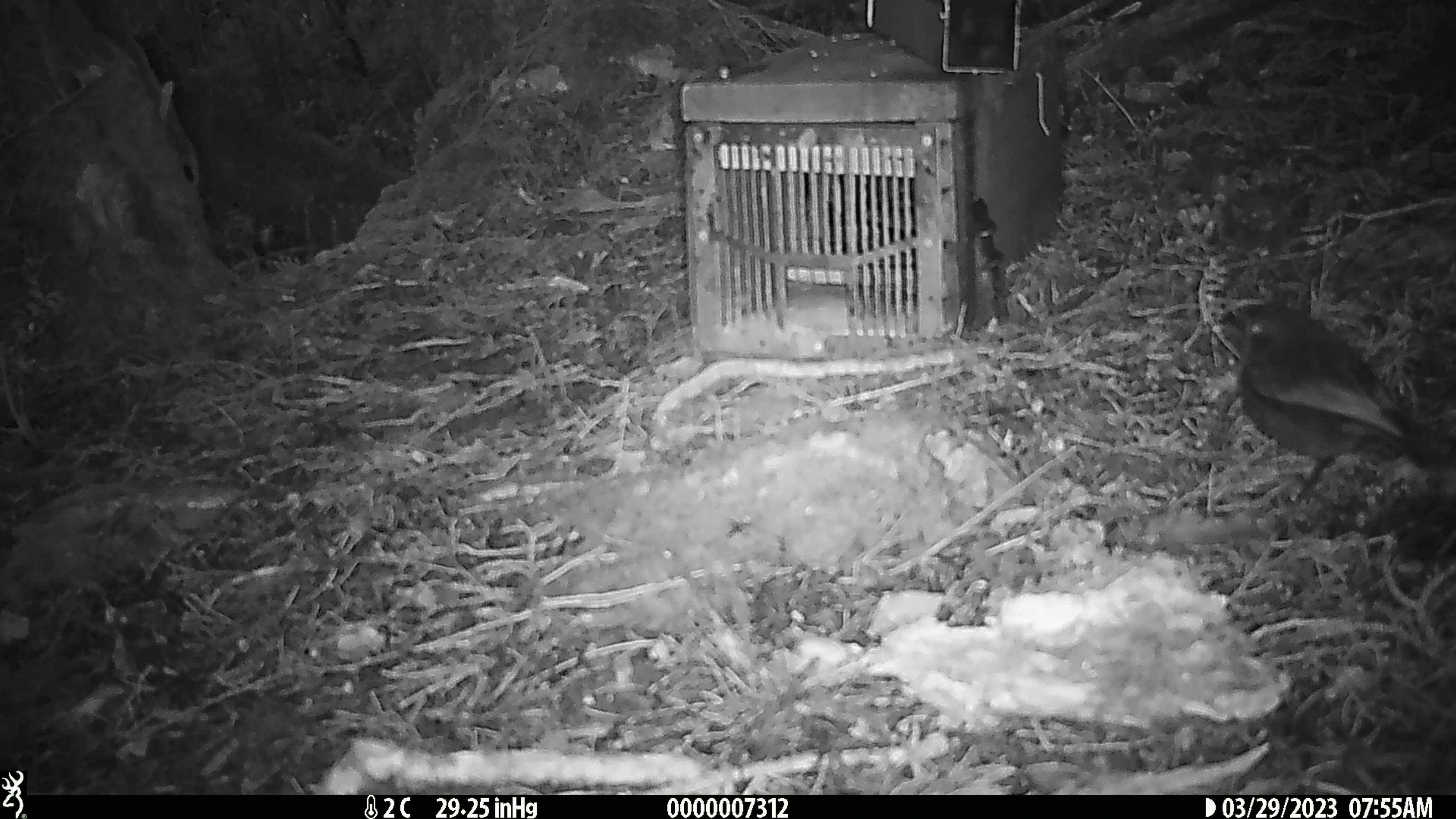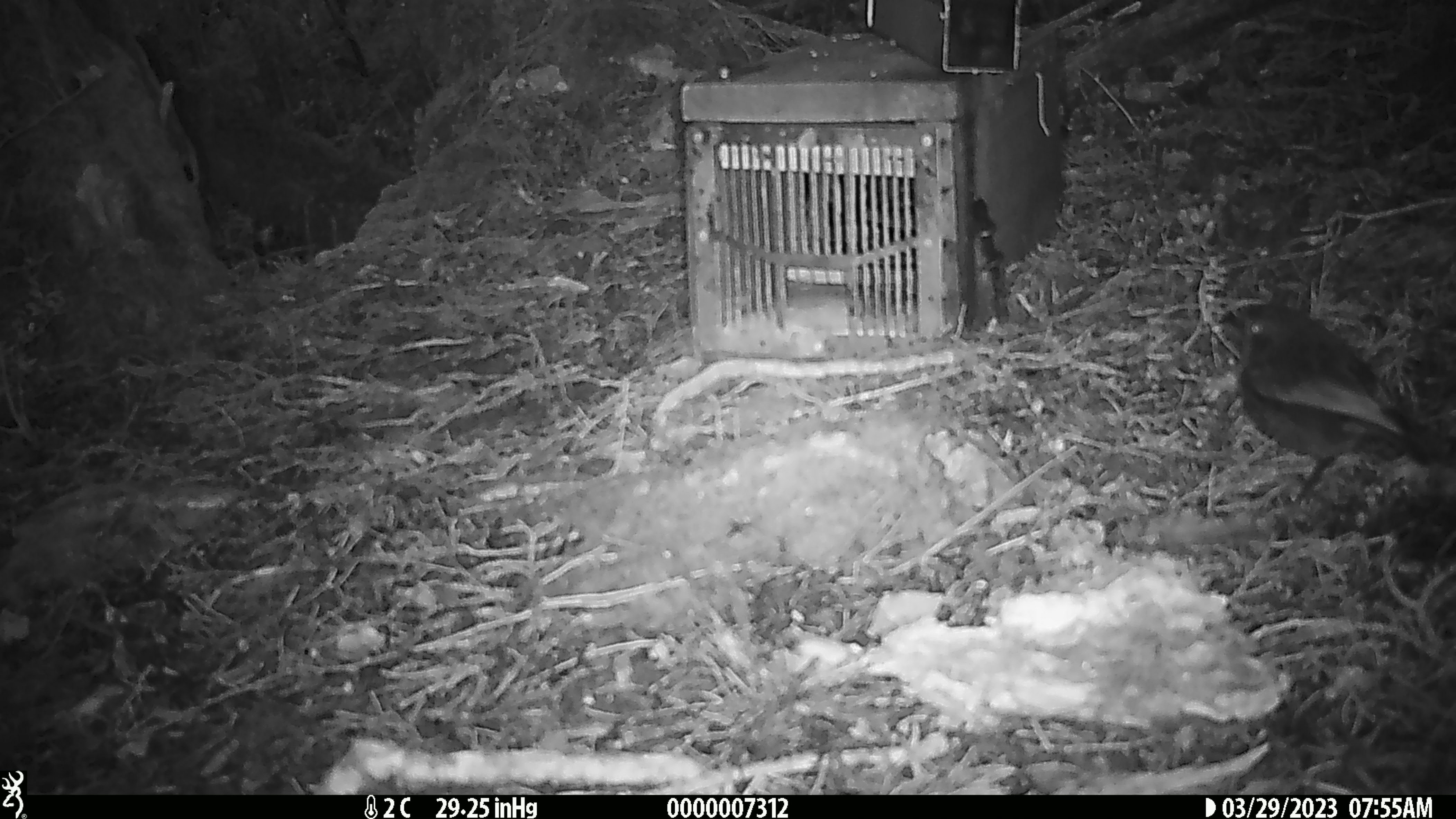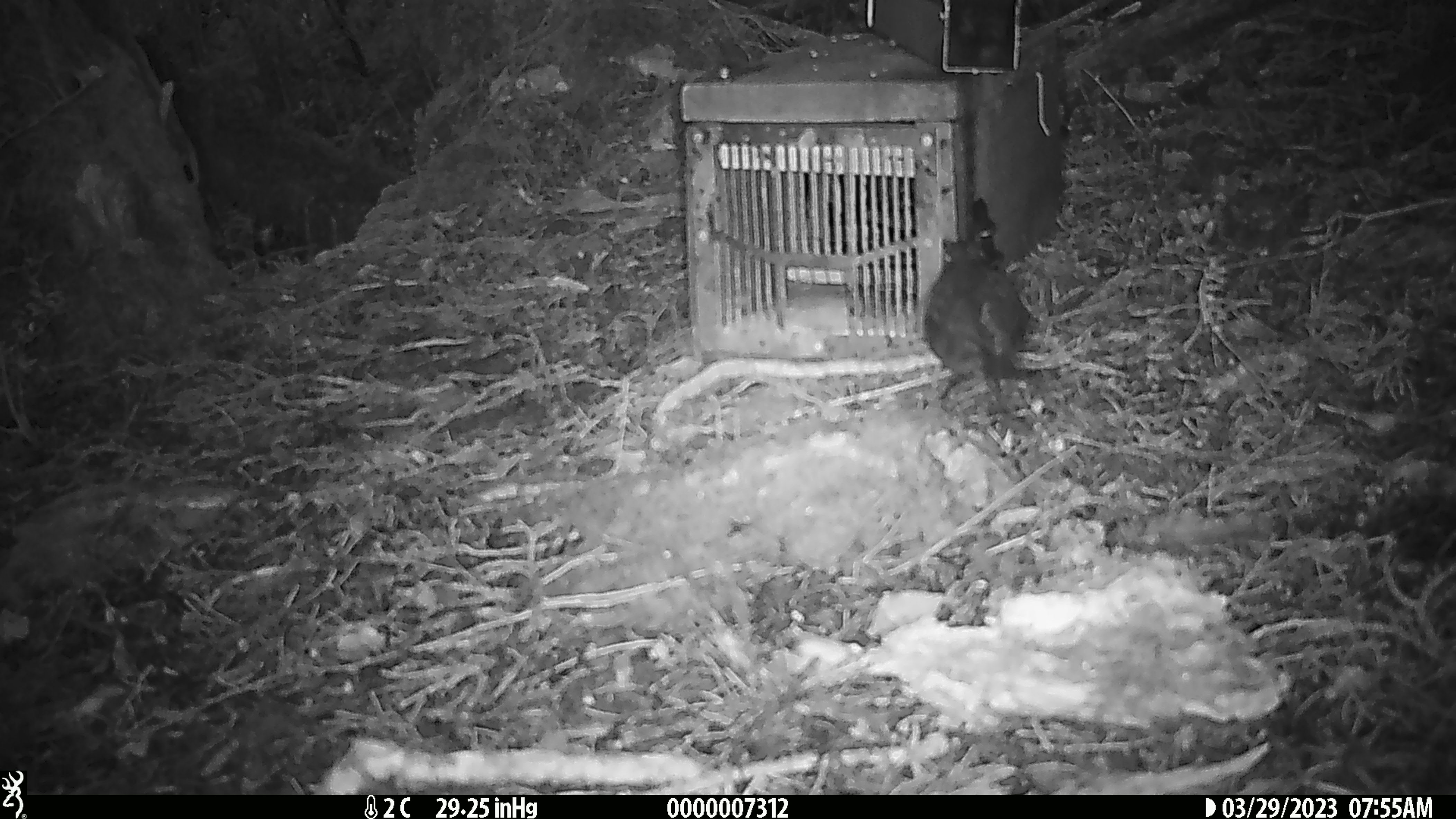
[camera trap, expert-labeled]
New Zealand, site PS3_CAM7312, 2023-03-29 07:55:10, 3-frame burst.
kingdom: Animalia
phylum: Chordata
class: Aves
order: Passeriformes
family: Petroicidae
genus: Petroica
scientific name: Petroica australis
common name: new zealand robin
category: robin